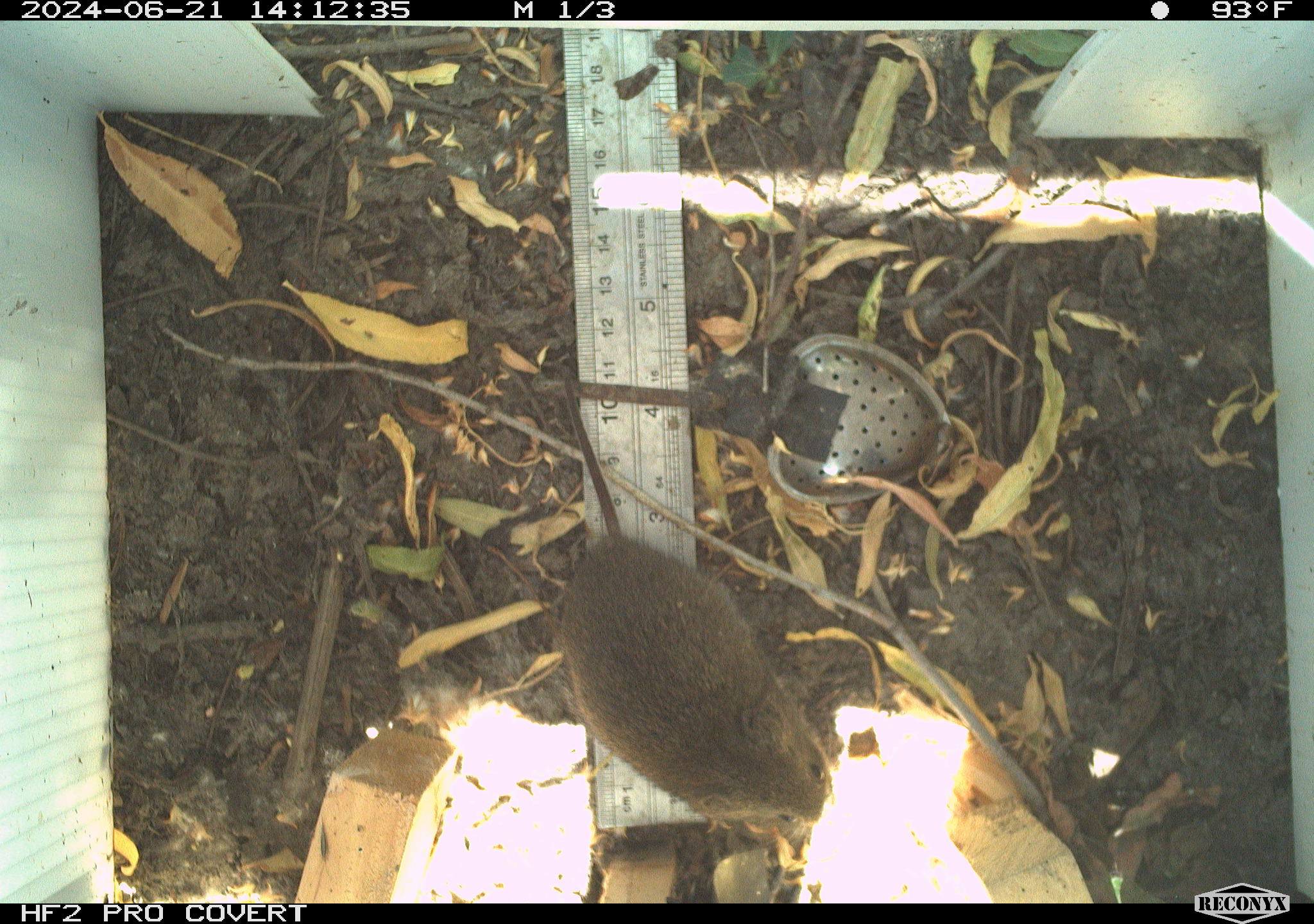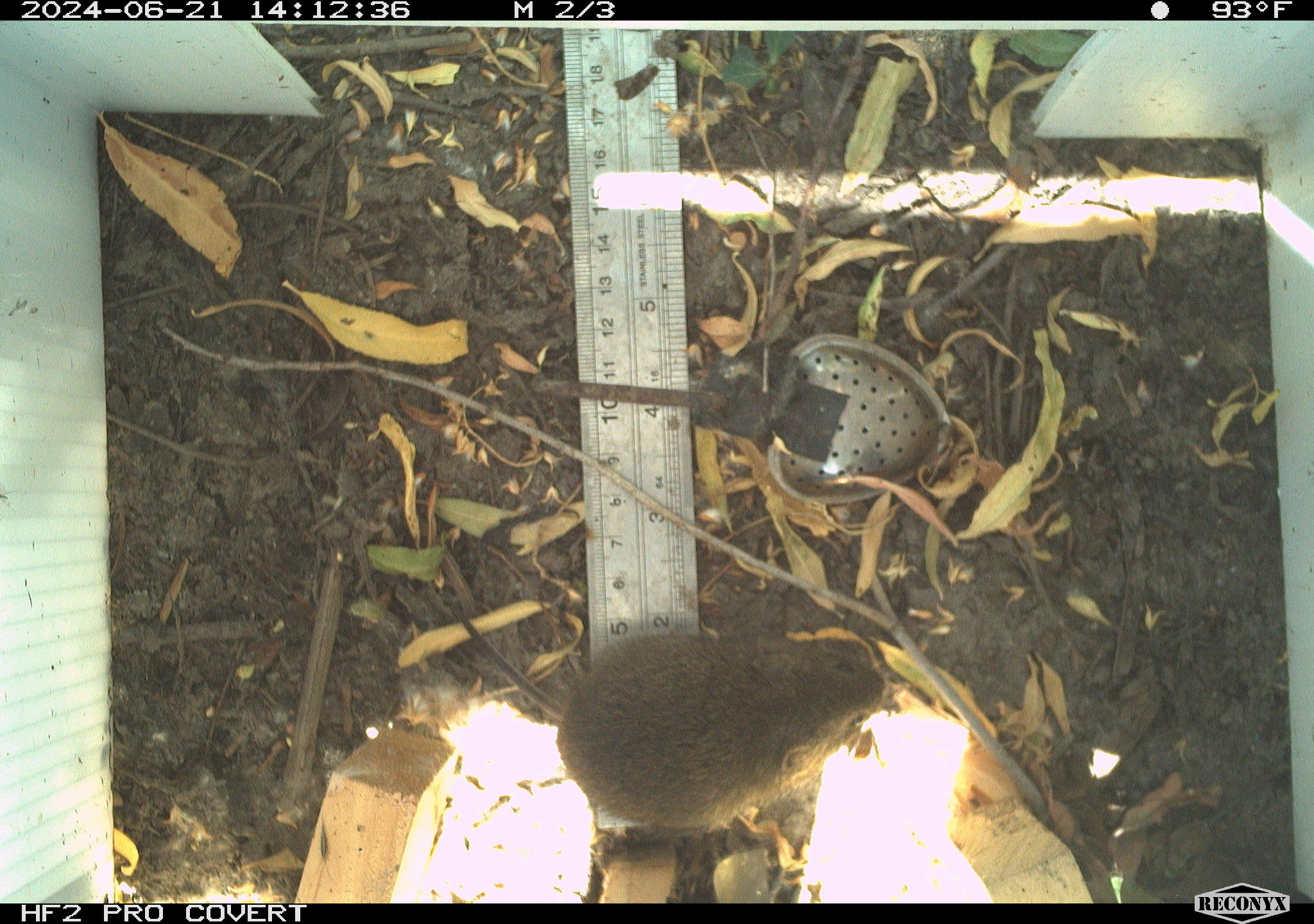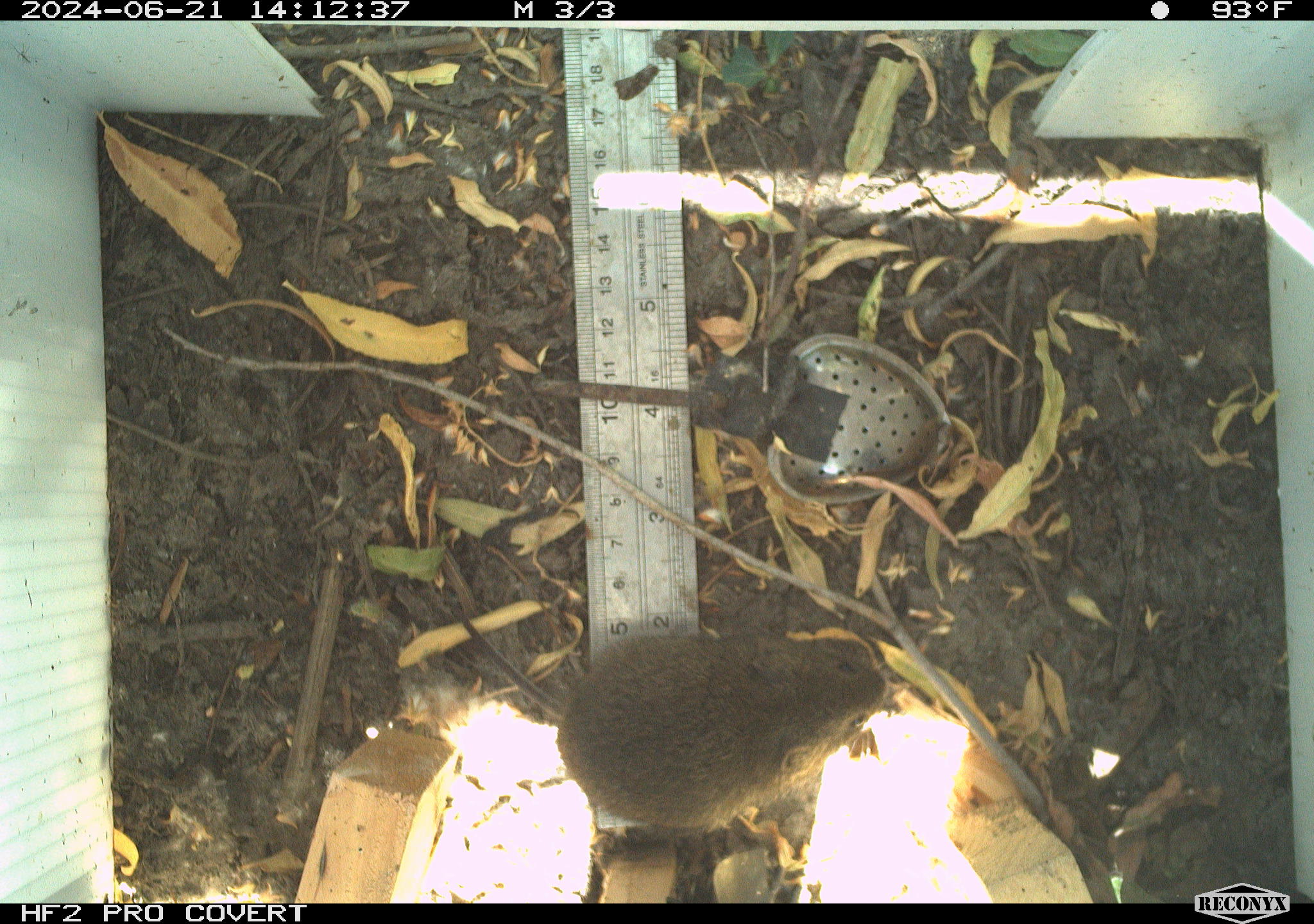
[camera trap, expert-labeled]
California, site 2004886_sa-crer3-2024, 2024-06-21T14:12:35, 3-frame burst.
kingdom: Animalia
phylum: Chordata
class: Mammalia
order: Rodentia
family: Cricetidae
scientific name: Arvicolinae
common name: voles, lemmings, and muskrats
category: arvicolinae subfamily